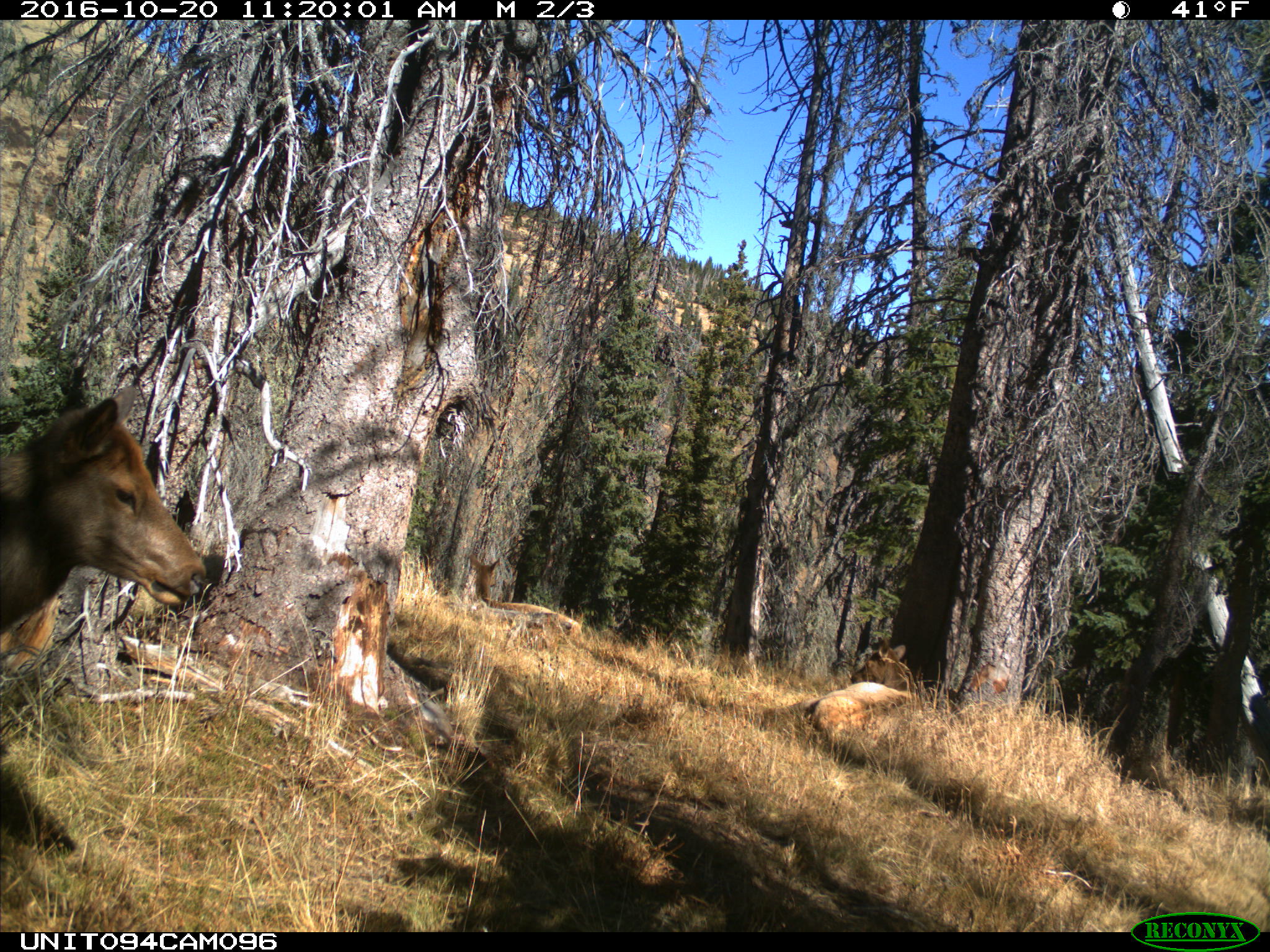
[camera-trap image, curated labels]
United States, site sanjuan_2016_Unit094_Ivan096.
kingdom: Animalia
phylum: Chordata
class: Mammalia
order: Artiodactyla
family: Cervidae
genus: Cervus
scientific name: Cervus elaphus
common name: red deer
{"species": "Cervus elaphus (red deer)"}